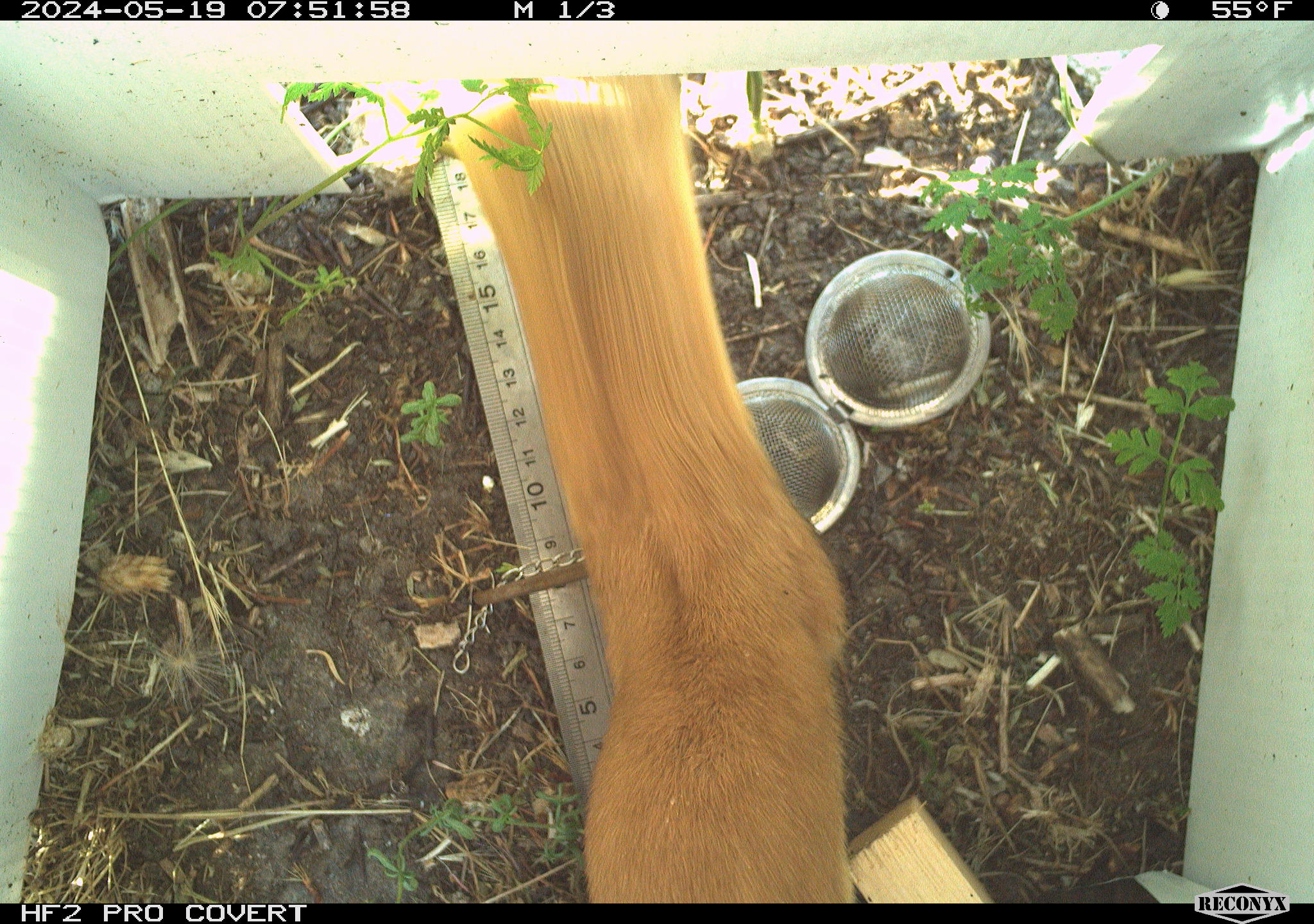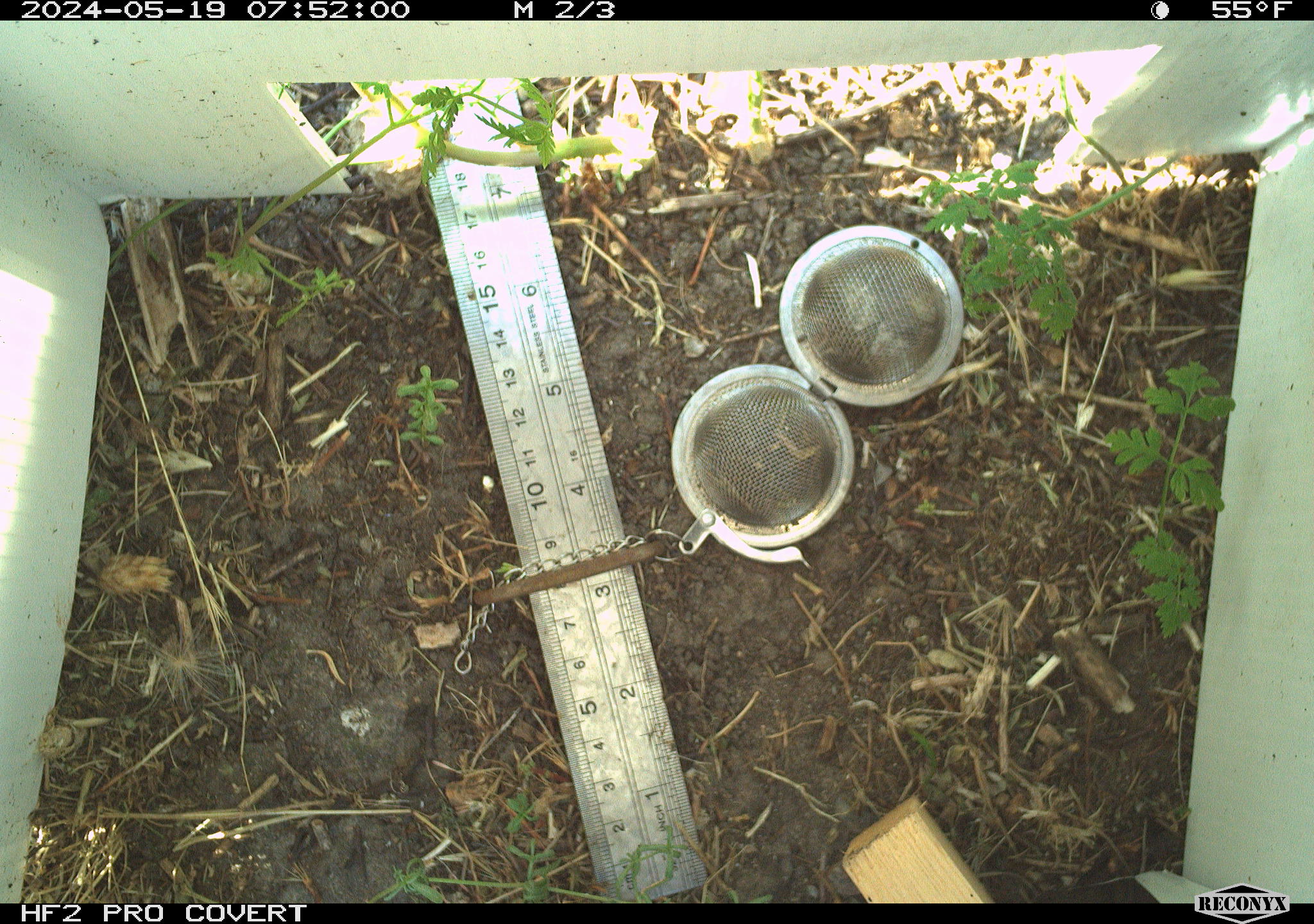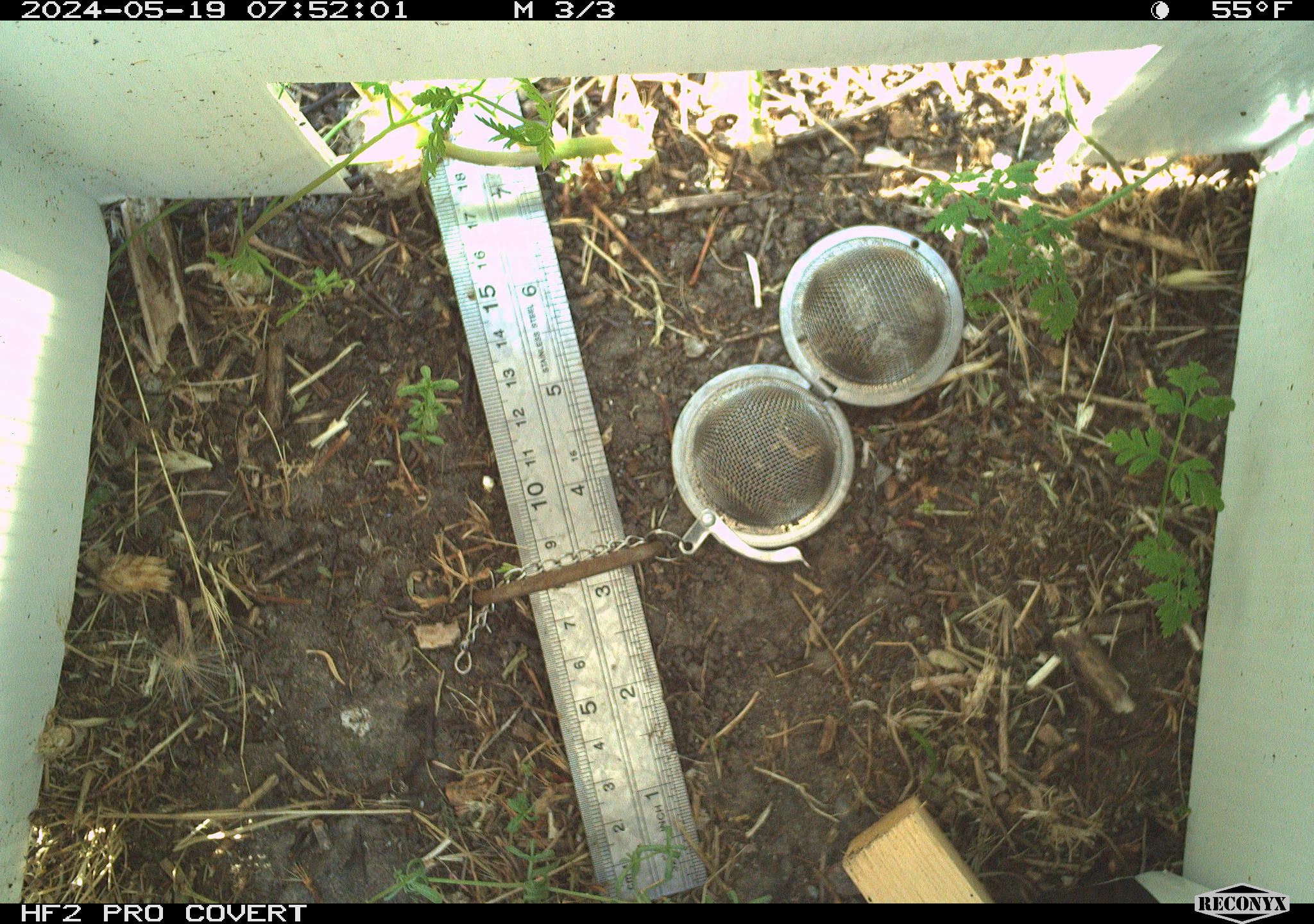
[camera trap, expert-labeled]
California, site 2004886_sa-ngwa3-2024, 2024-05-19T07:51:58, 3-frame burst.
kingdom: Animalia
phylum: Chordata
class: Mammalia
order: Carnivora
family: Mustelidae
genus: Neogale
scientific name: Neogale frenata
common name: long-tailed weasel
Long-tailed weasel (Neogale frenata).